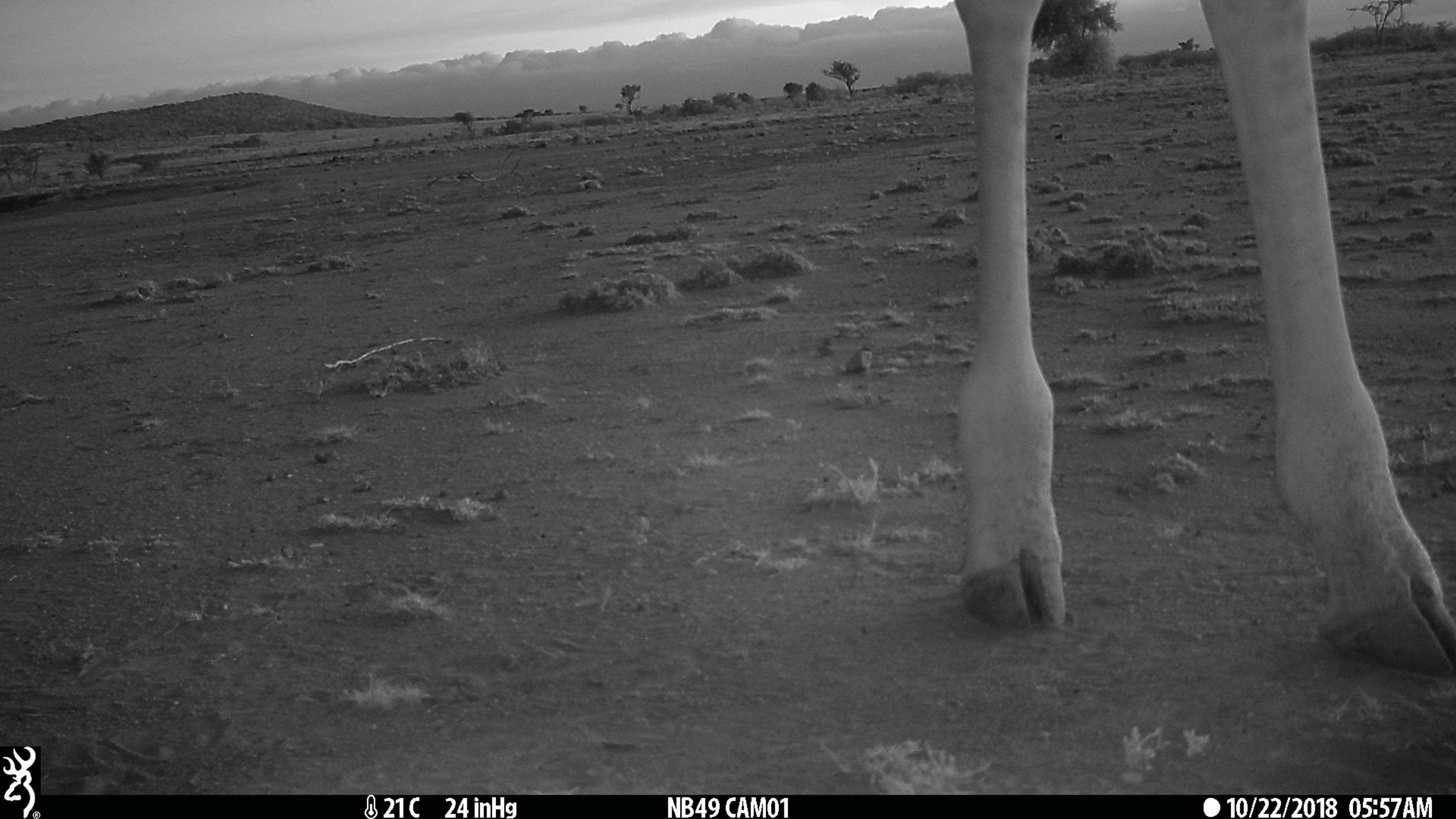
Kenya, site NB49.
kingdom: Animalia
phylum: Chordata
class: Mammalia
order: Artiodactyla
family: Giraffidae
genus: Giraffa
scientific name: Giraffa camelopardalis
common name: northern giraffe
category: giraffe